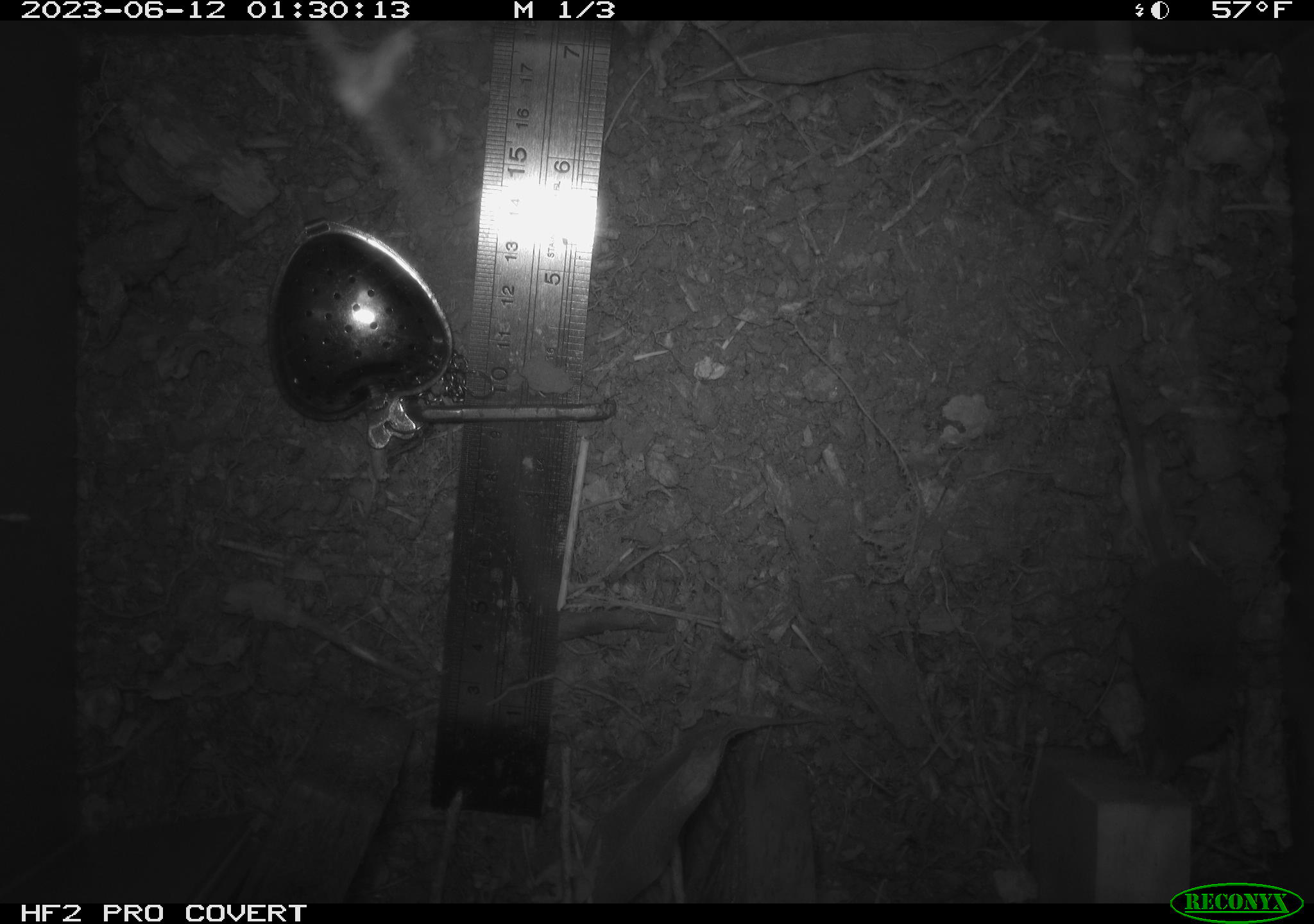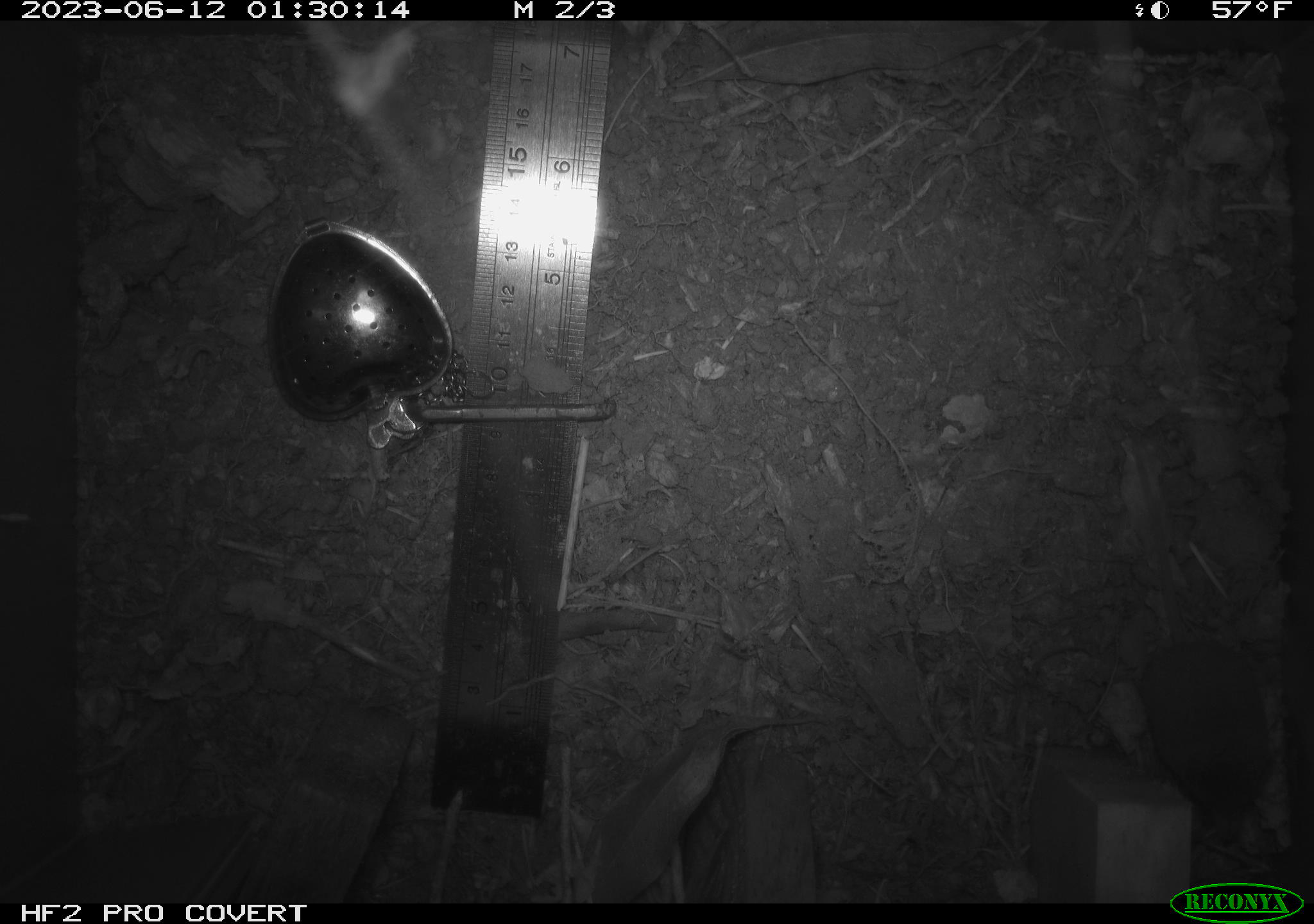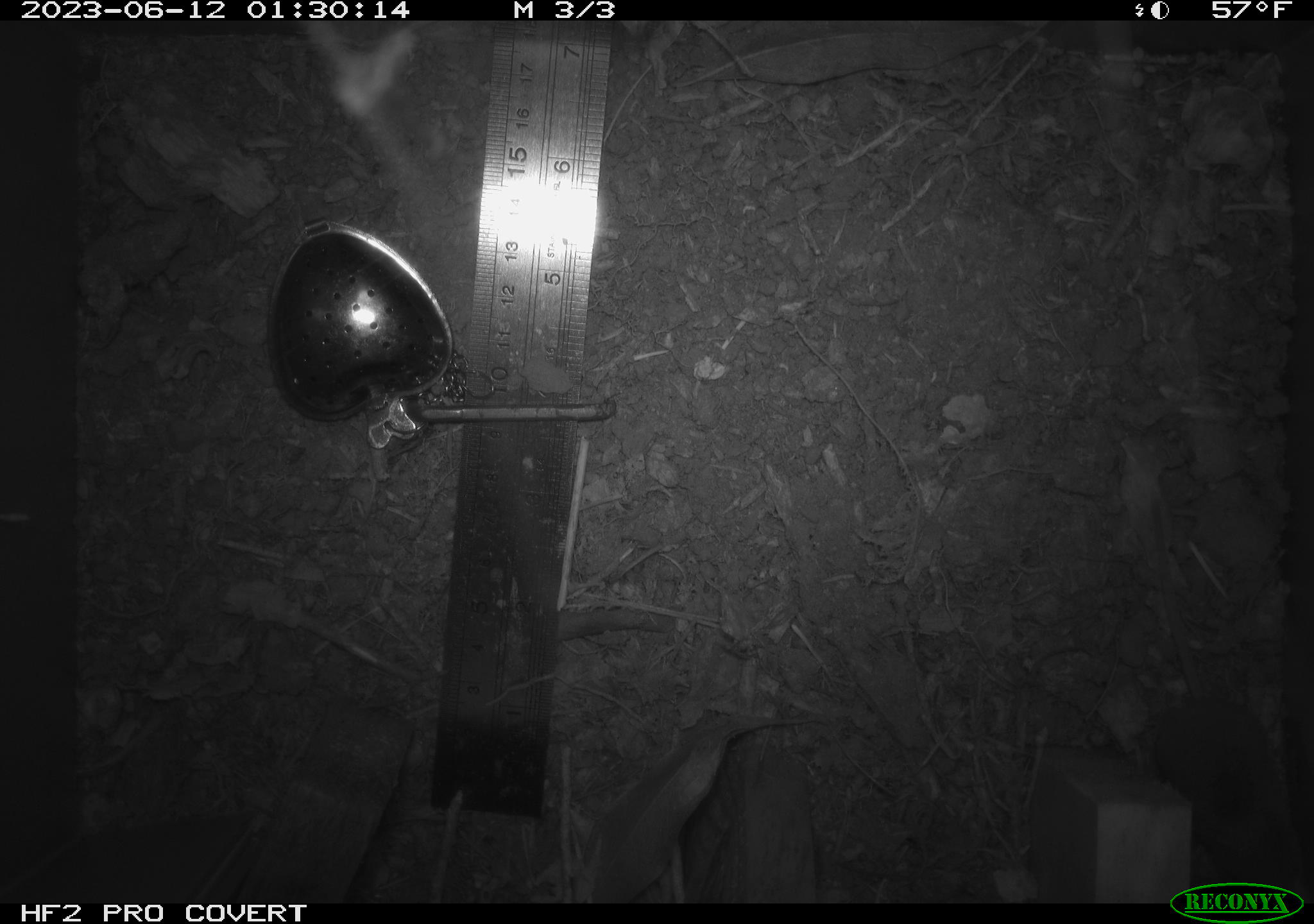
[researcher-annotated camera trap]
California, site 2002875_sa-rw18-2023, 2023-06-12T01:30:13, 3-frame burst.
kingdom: Animalia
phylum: Chordata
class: Mammalia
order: Eulipotyphla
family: Soricidae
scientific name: Soricidae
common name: shrews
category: soricidae family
Soricidae family (shrews) (Soricidae).